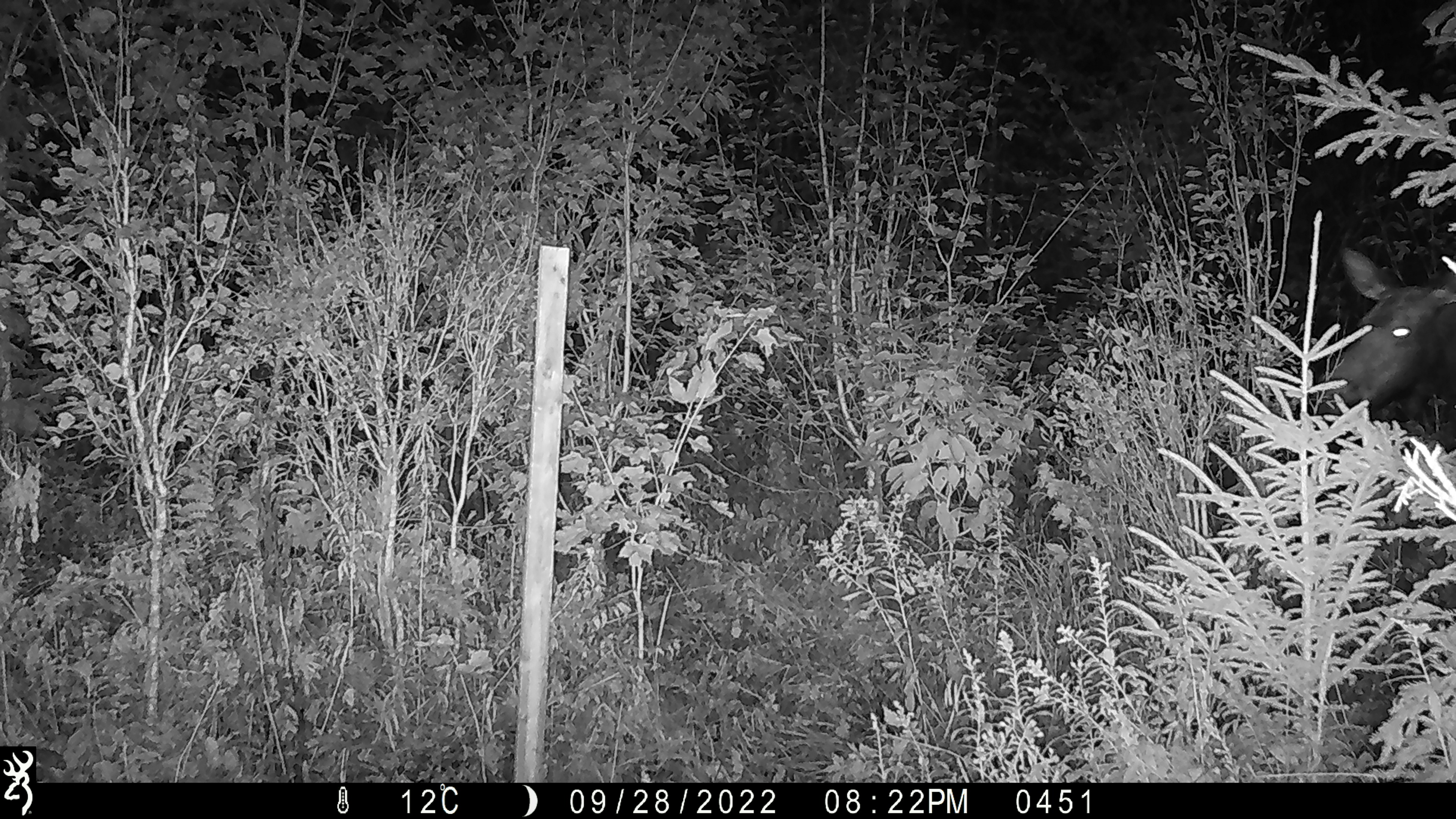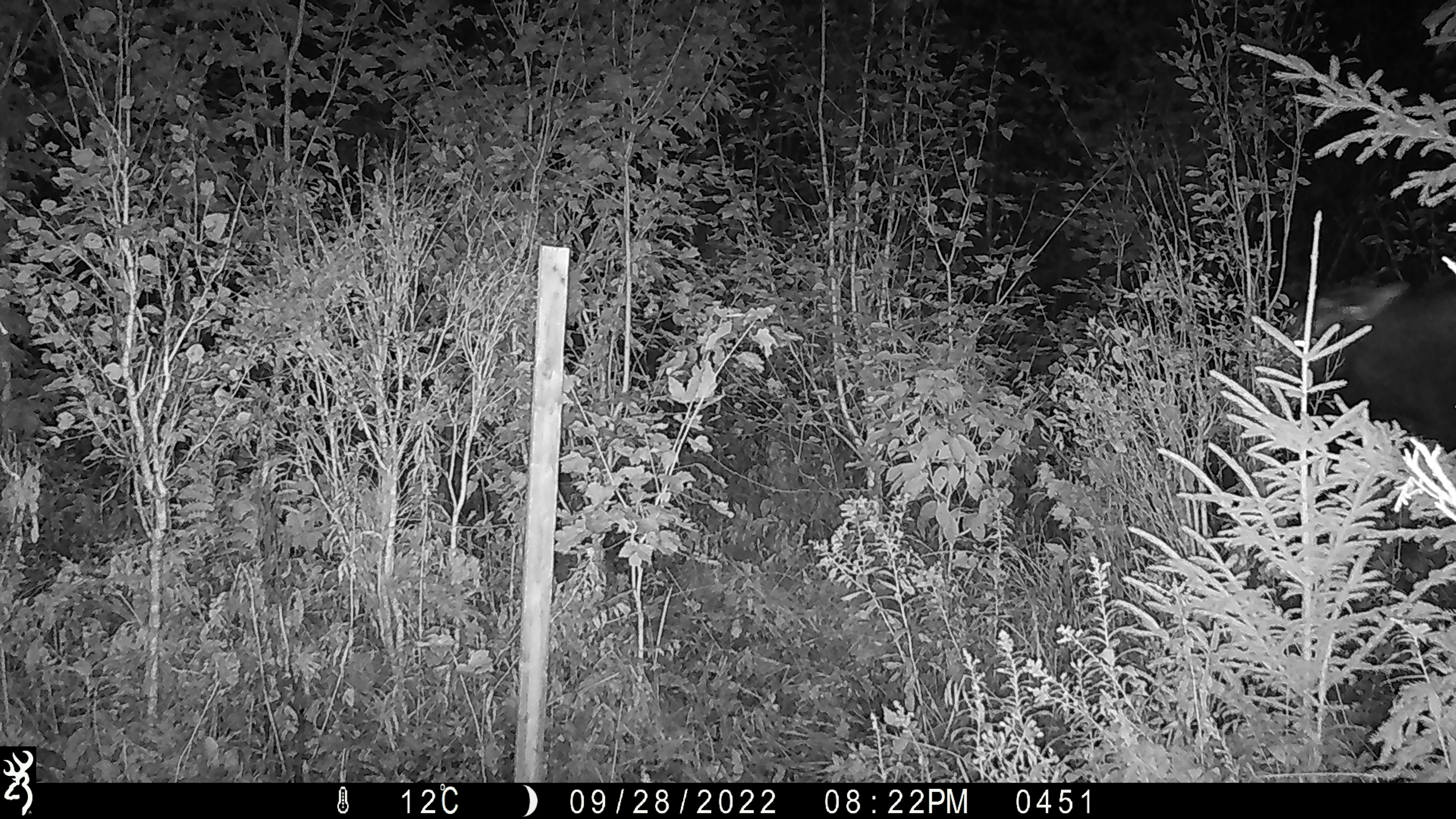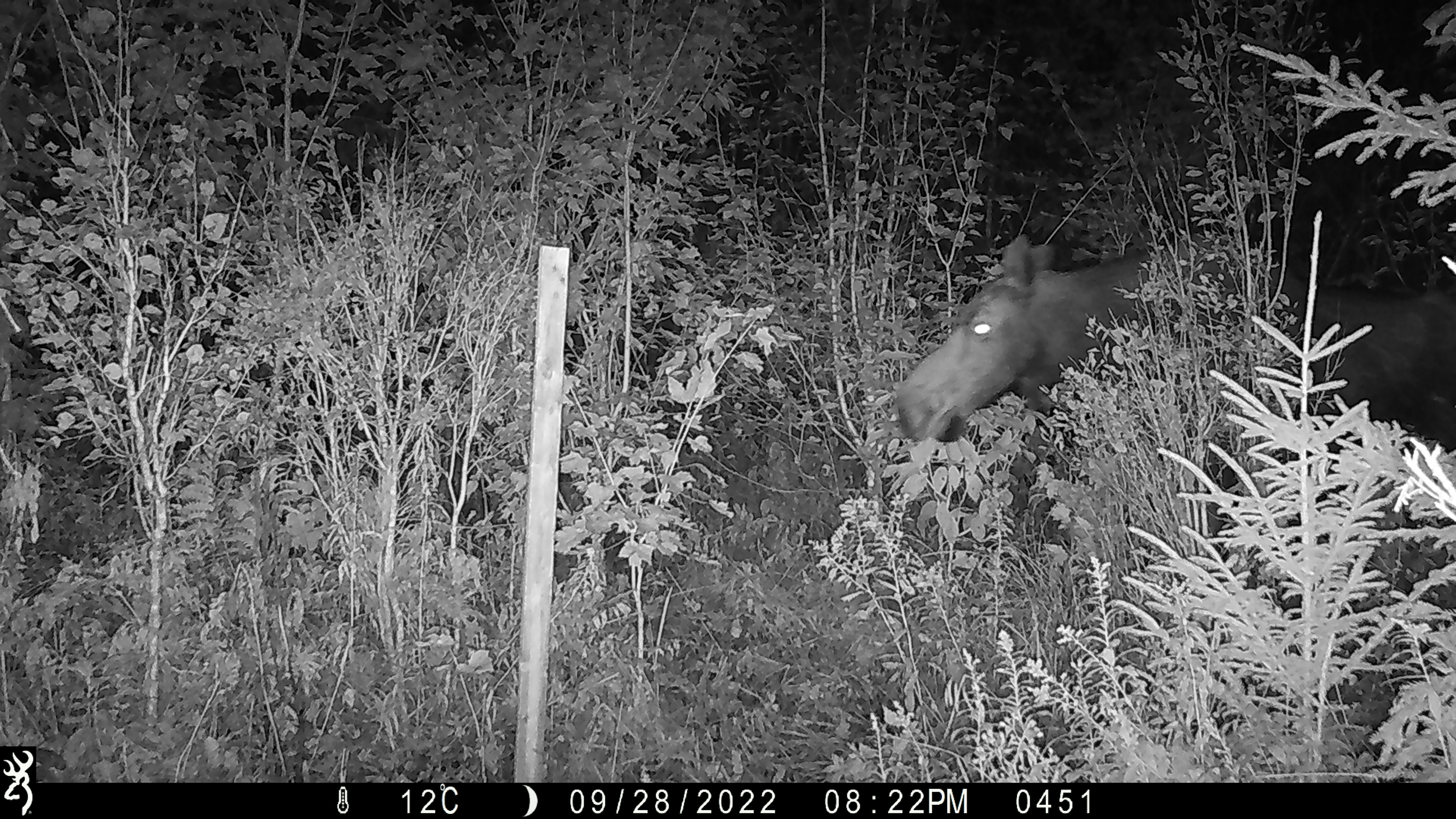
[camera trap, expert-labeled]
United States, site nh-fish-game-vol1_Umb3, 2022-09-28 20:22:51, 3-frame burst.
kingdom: Animalia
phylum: Chordata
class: Mammalia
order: Artiodactyla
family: Cervidae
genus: Alces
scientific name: Alces alces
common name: moose